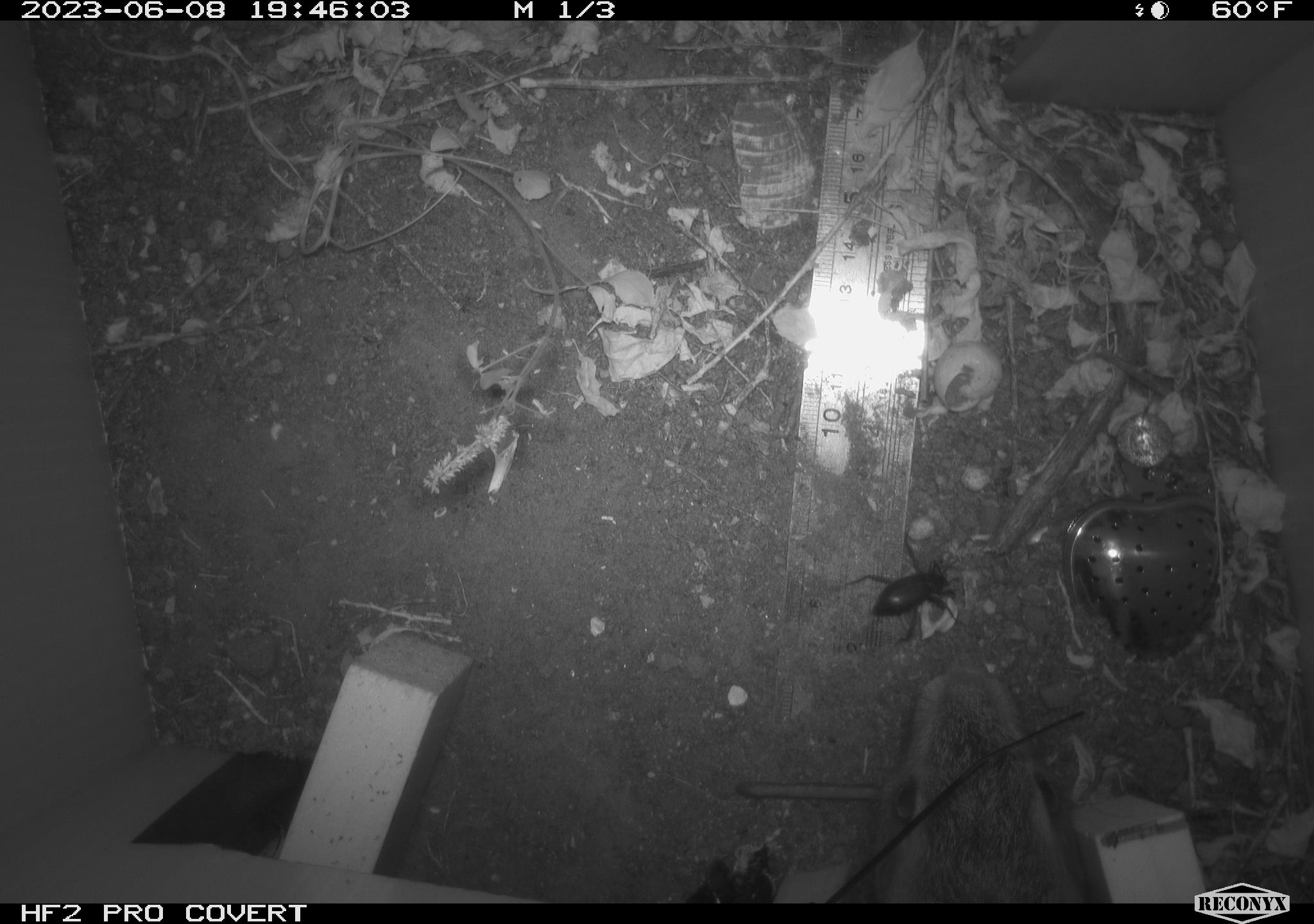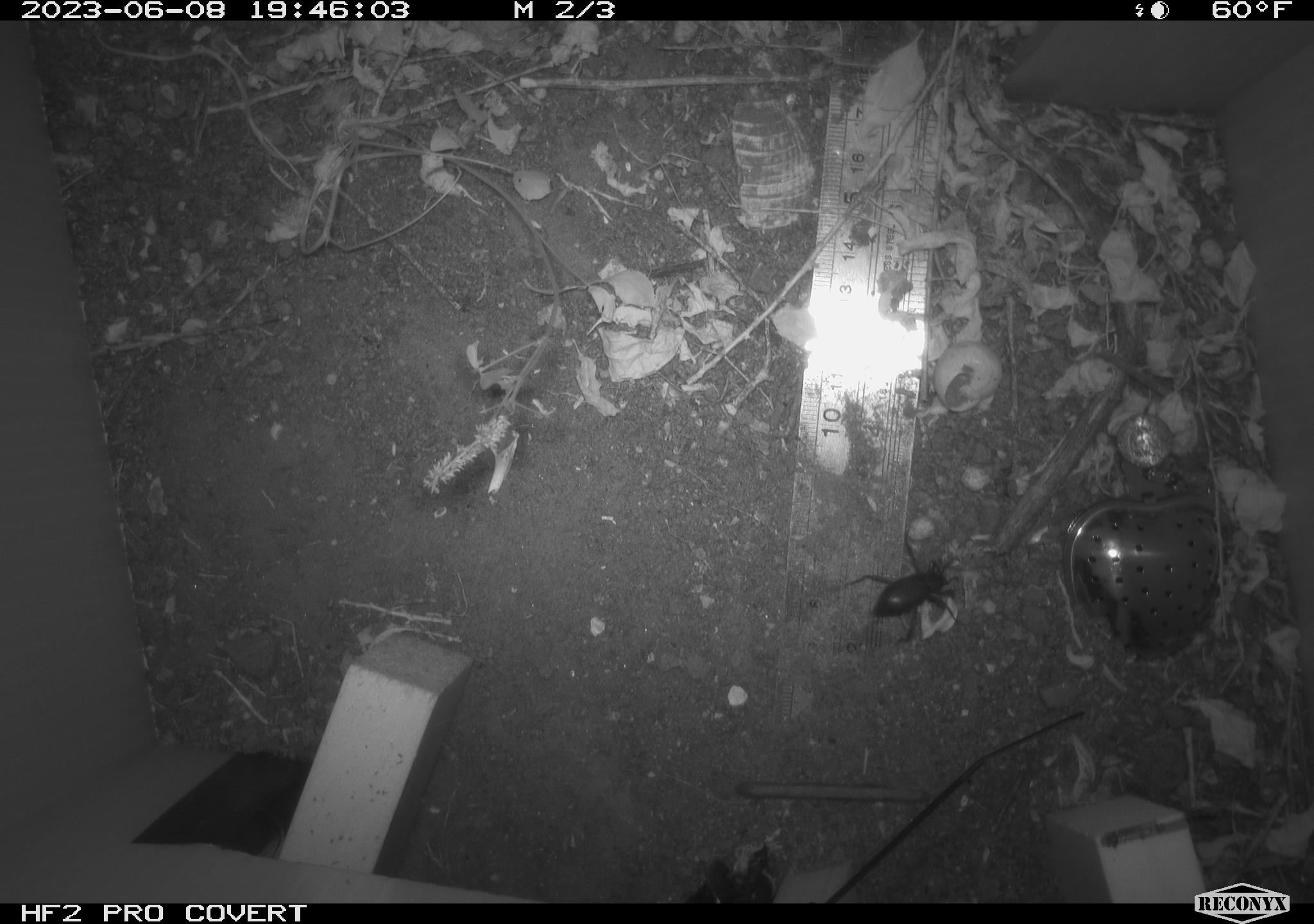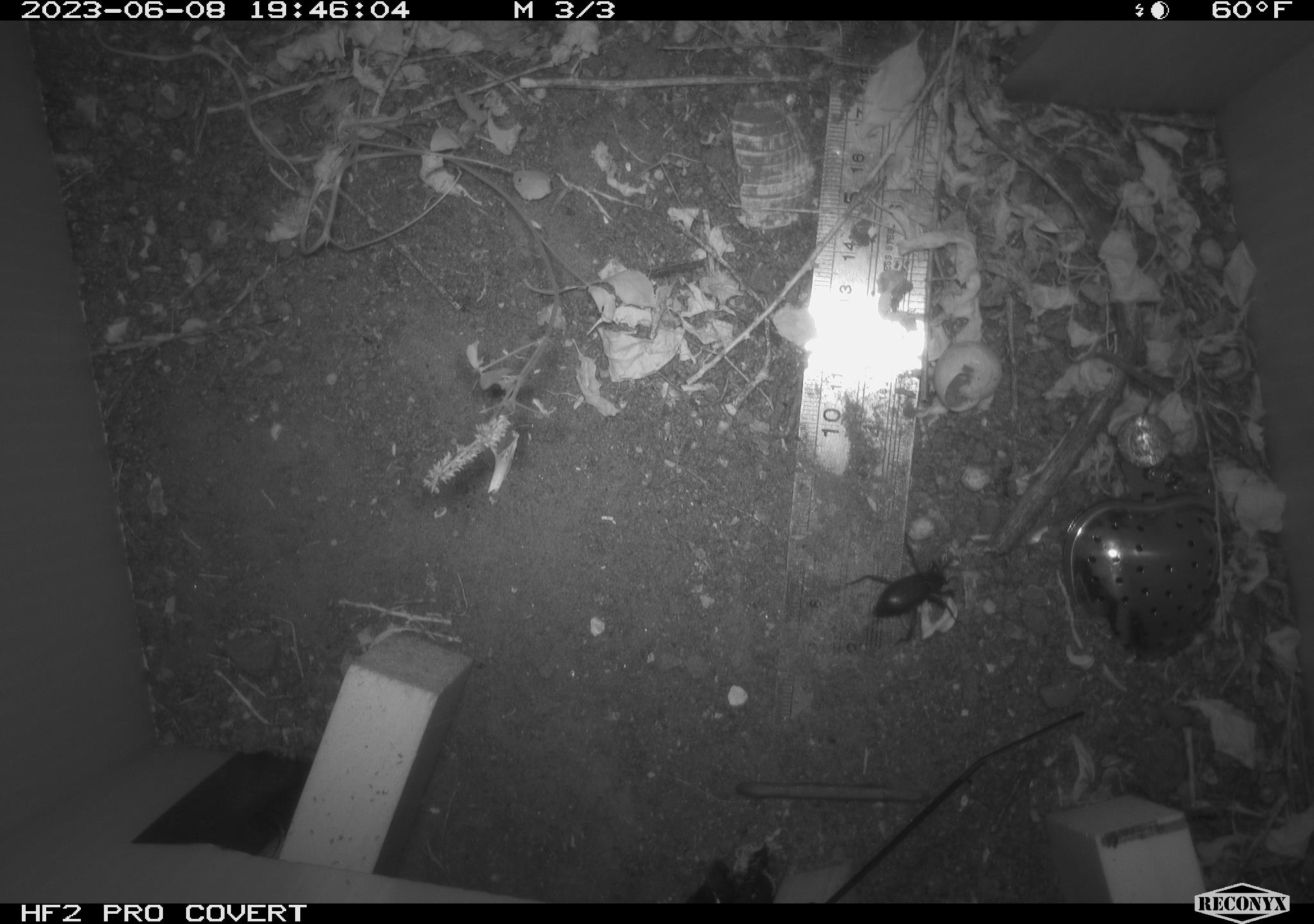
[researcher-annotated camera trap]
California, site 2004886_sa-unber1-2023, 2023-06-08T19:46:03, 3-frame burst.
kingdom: Animalia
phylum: Arthropoda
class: Insecta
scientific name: Insecta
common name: insect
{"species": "insect (Insecta)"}